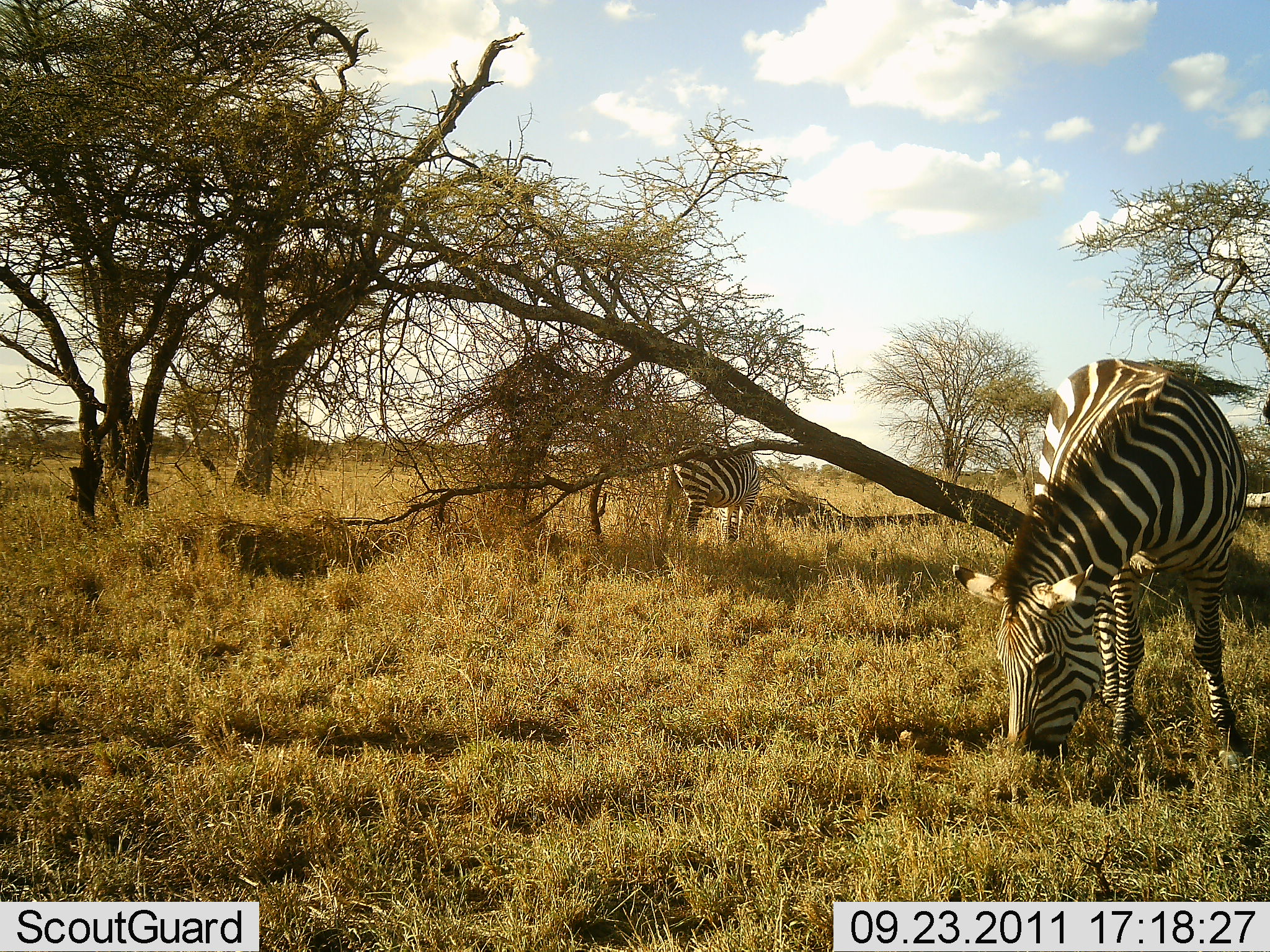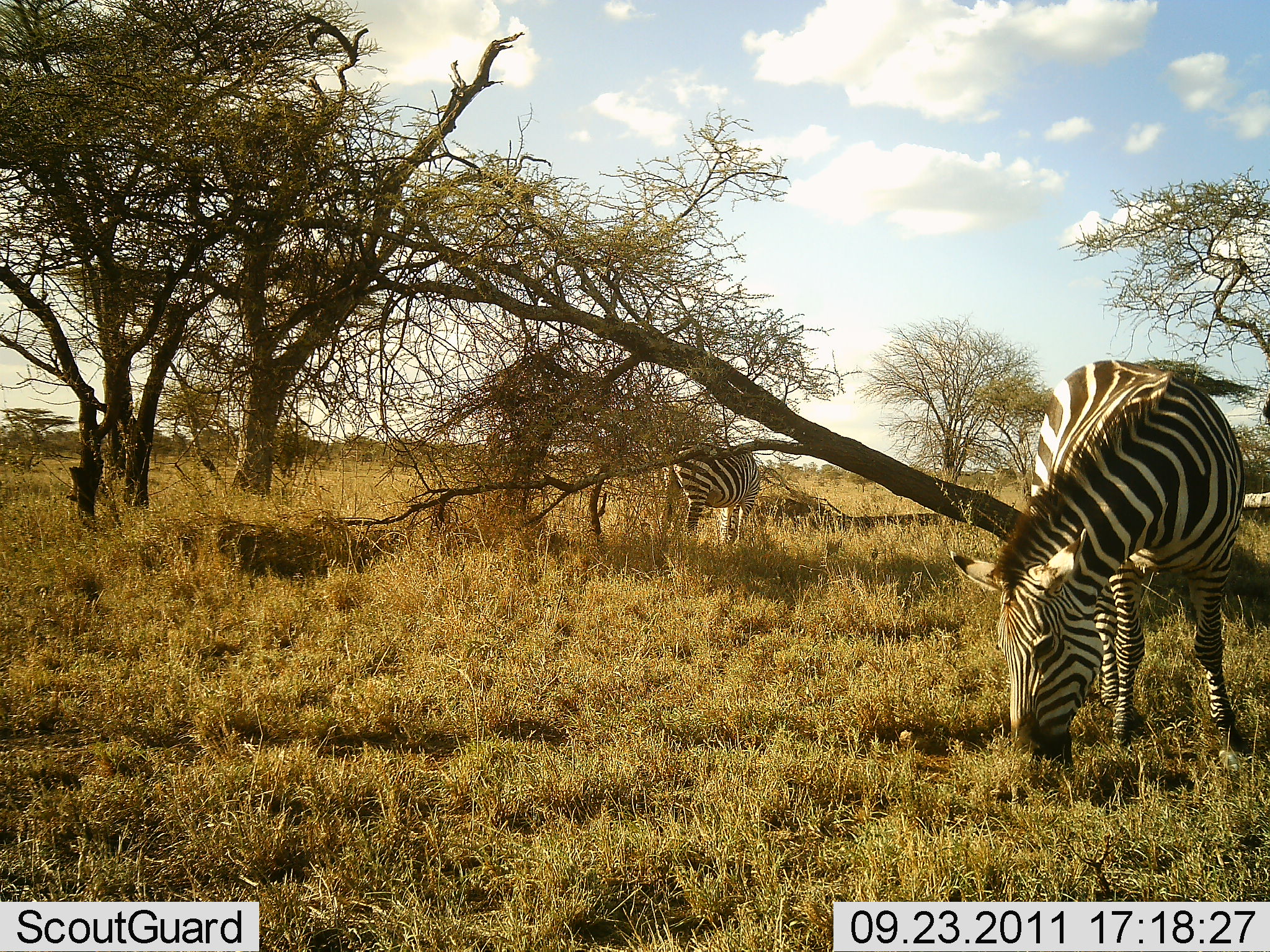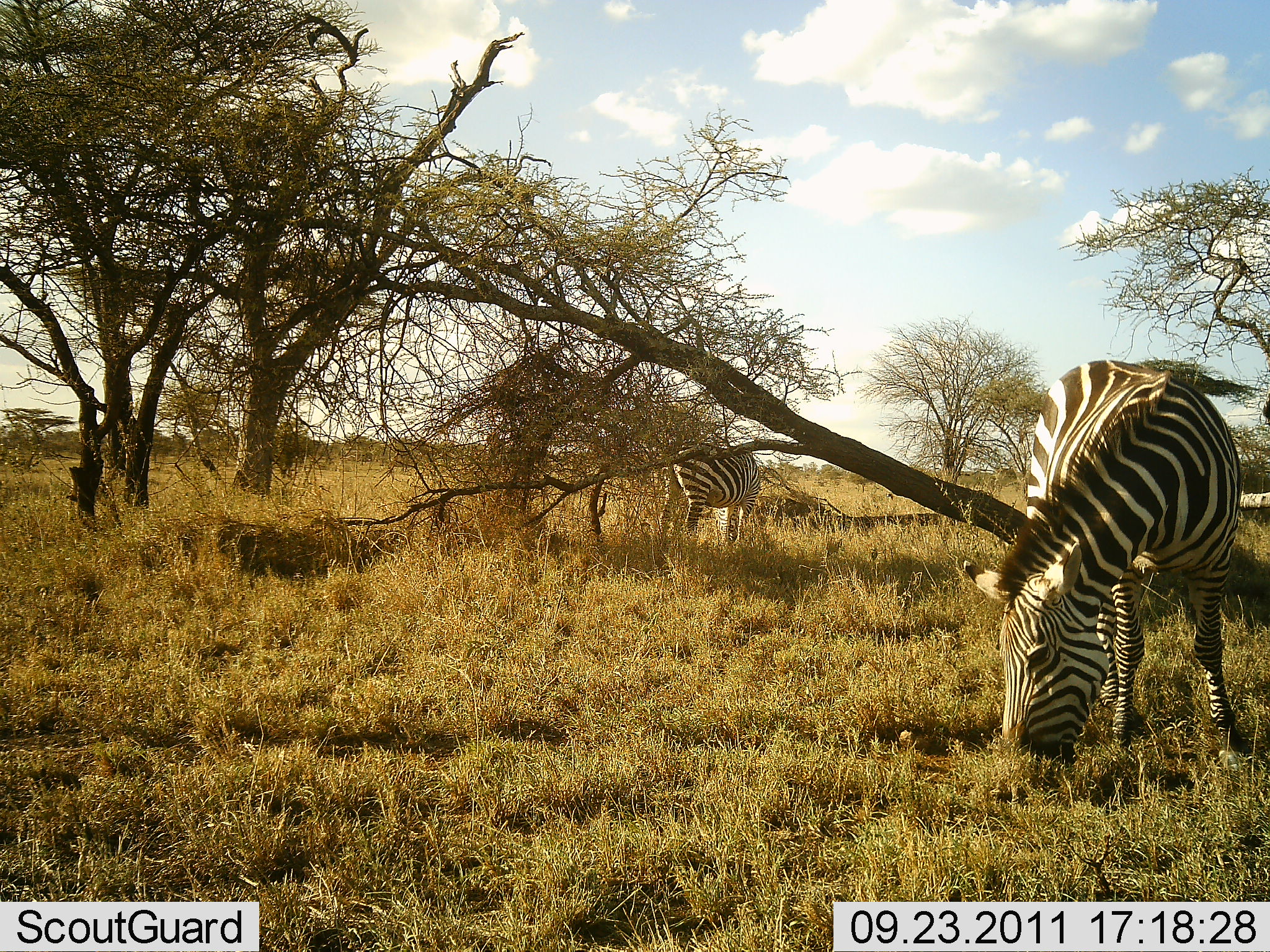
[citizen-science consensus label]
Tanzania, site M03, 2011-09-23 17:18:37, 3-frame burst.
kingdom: Animalia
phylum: Chordata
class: Mammalia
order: Perissodactyla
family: Equidae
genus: Equus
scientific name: Equus quagga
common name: plains zebra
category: zebra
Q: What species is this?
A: Zebra (plains zebra) (Equus quagga).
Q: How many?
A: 2.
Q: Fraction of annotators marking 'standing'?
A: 17%.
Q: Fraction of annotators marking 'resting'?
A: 0%.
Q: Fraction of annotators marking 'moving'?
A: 0%.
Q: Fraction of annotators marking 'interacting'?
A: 0%.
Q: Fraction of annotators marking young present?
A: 0%.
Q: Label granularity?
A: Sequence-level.